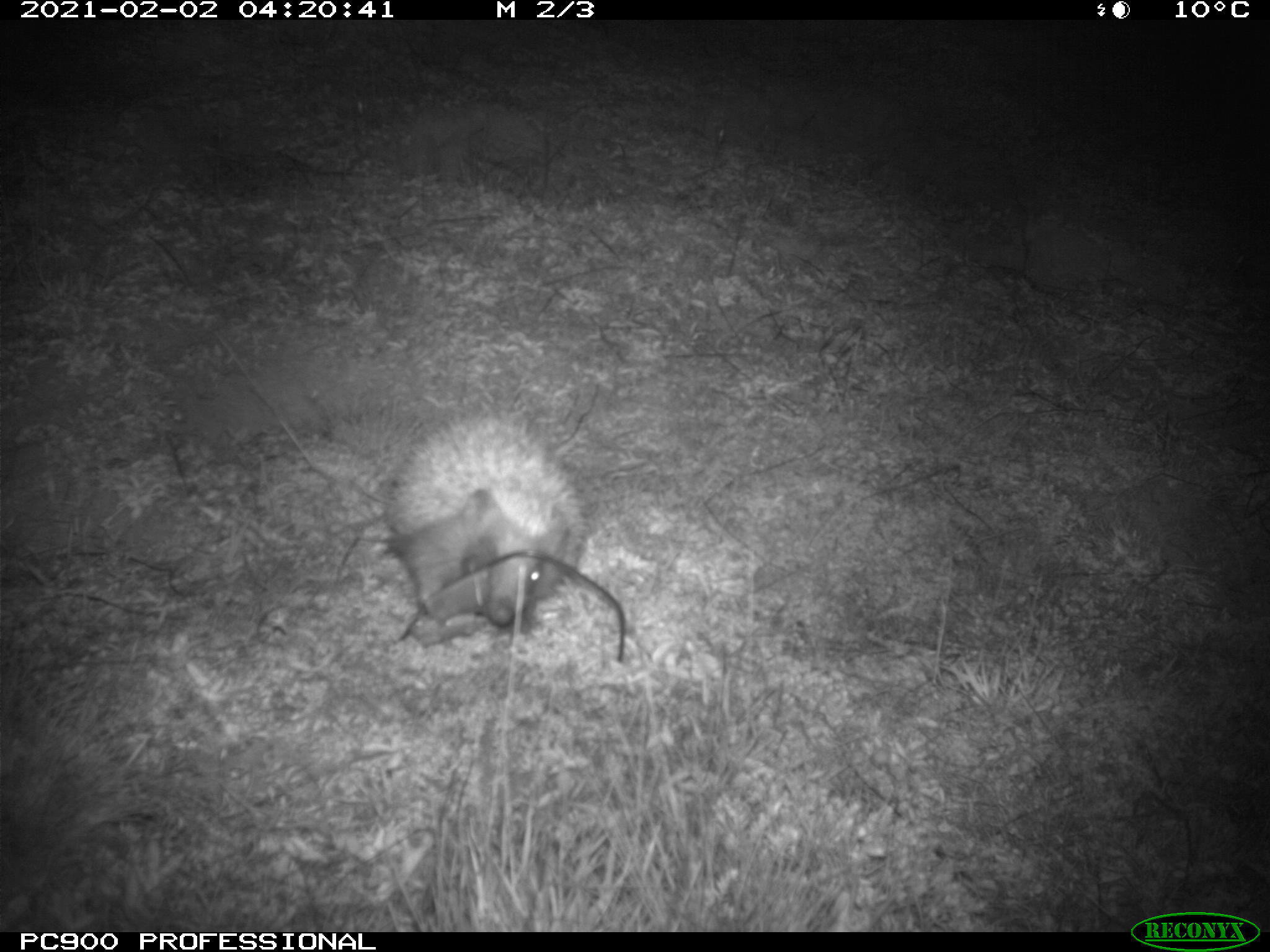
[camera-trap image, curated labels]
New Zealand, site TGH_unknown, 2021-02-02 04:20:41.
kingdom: Animalia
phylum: Chordata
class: Mammalia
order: Eulipotyphla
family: Erinaceidae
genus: Erinaceus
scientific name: Erinaceus europaeus europaeus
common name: european hedgehog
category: hedgehog